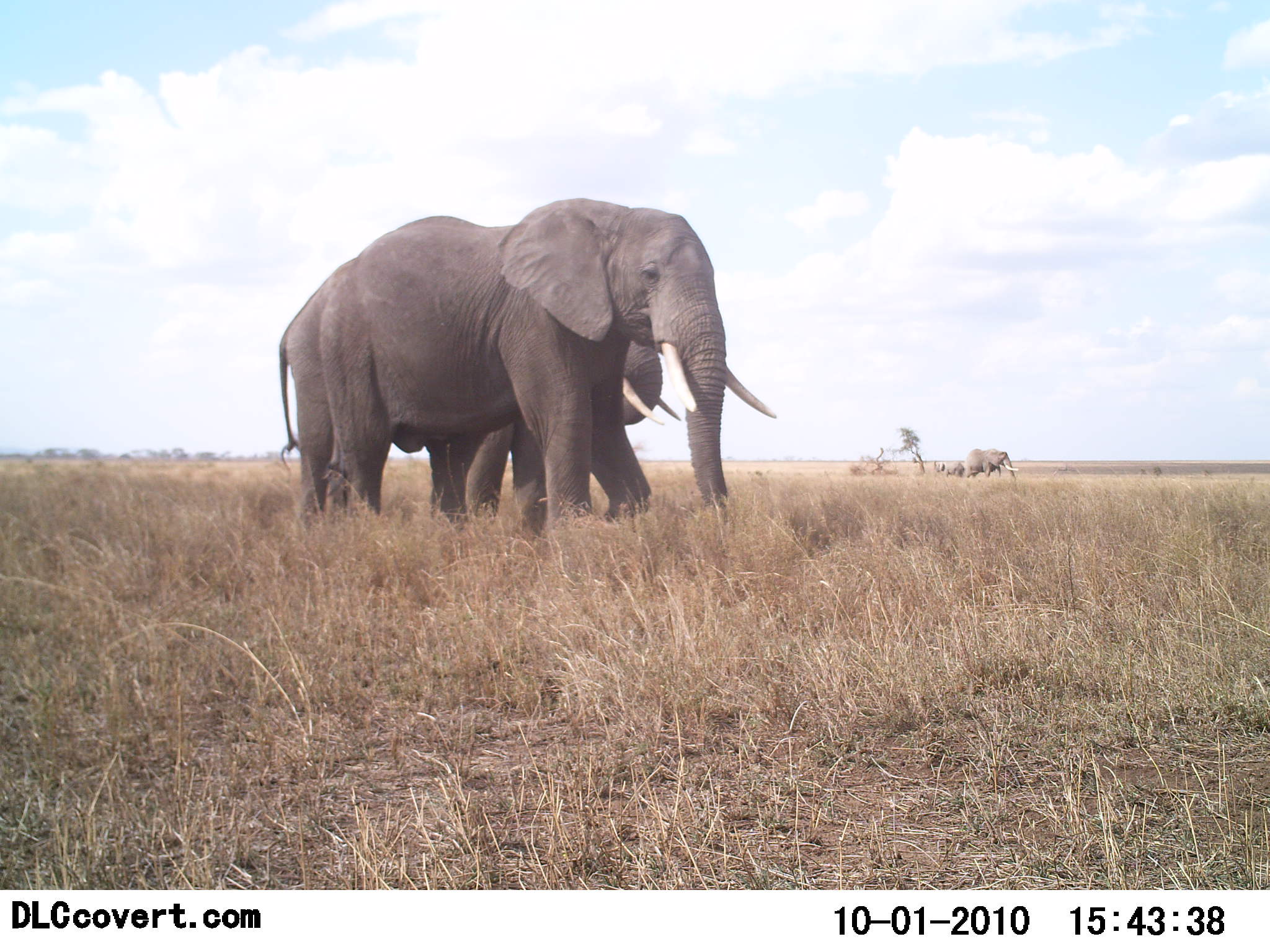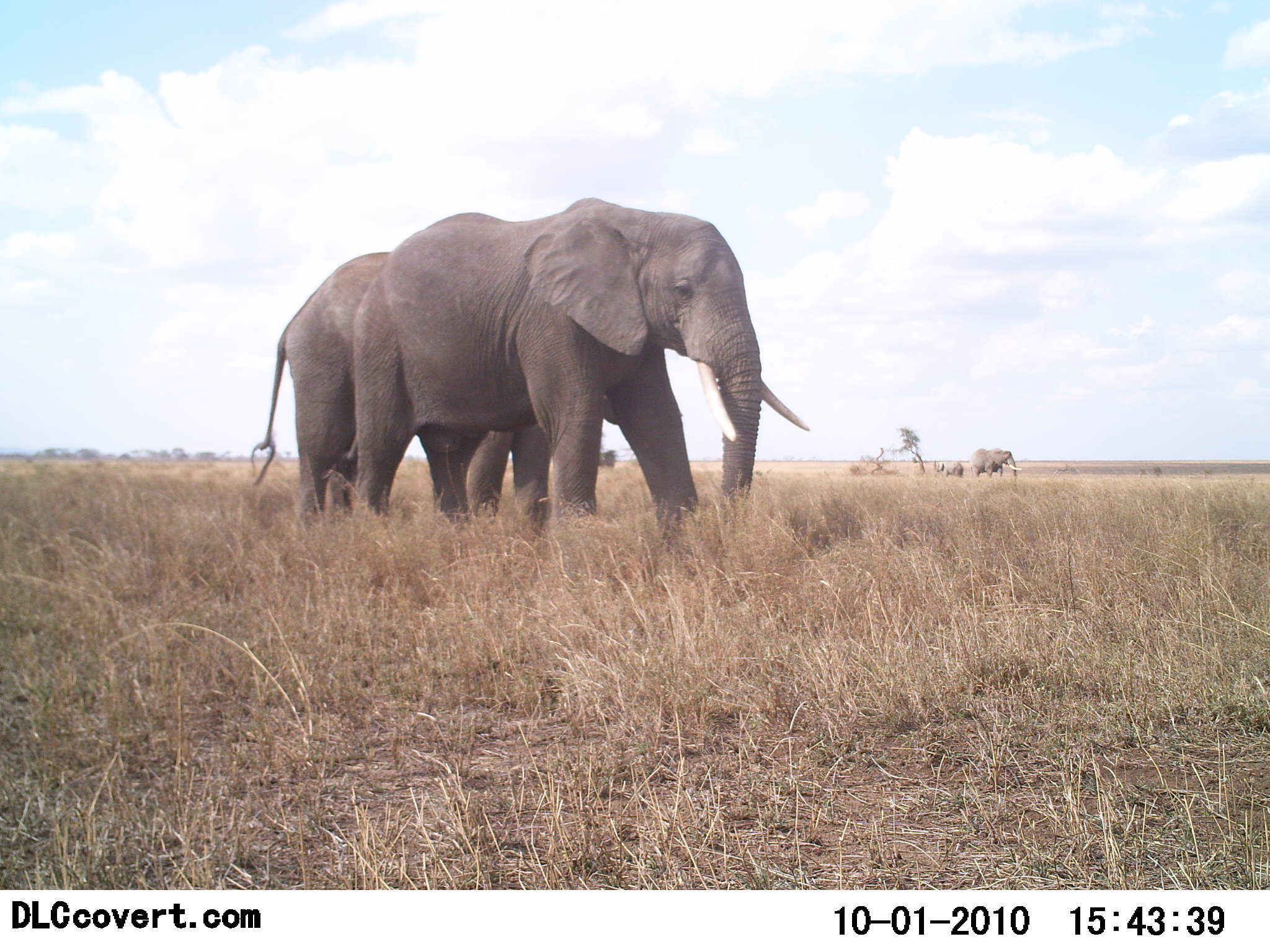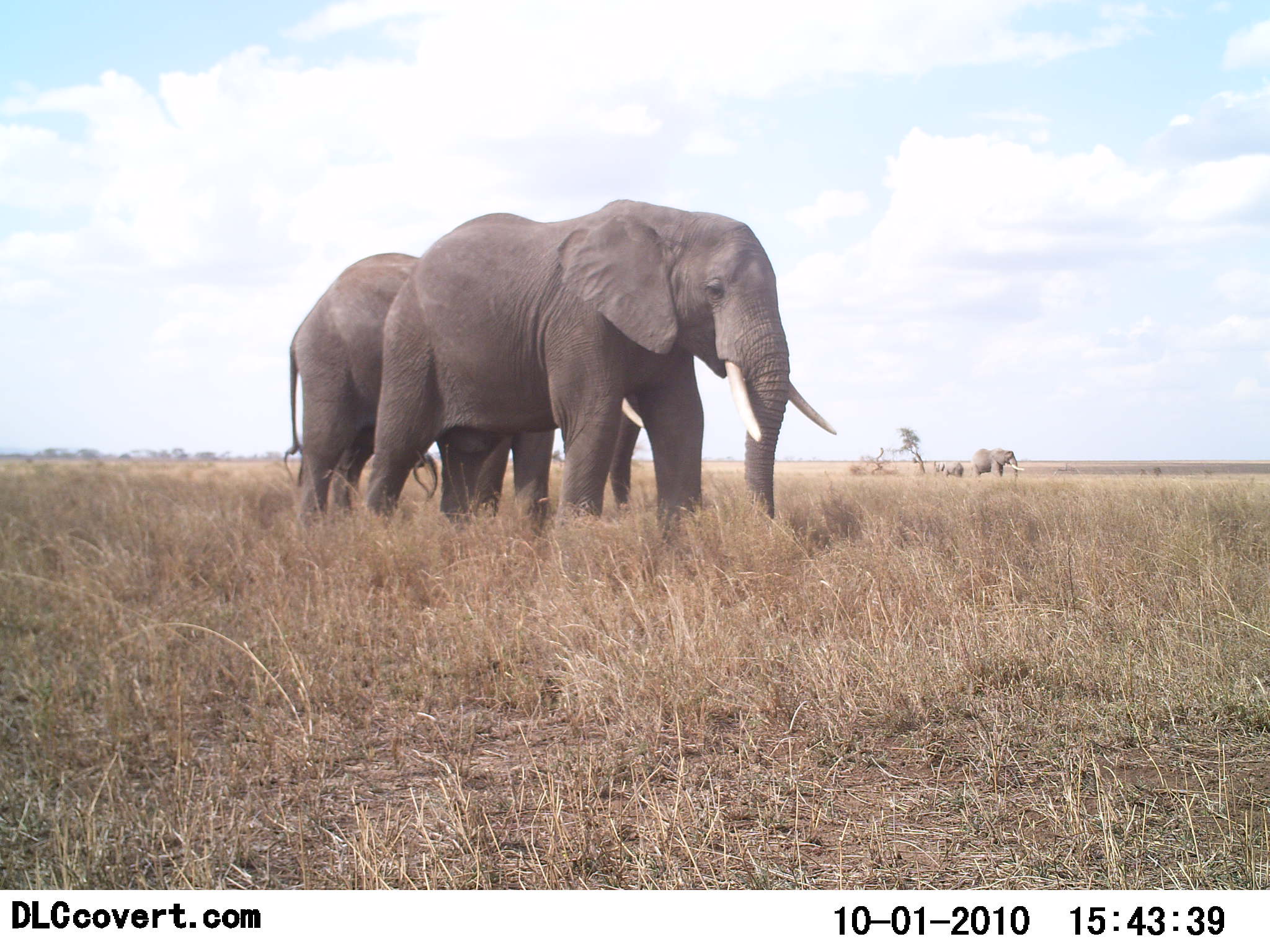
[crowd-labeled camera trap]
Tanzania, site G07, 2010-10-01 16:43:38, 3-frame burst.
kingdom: Animalia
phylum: Chordata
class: Mammalia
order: Proboscidea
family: Elephantidae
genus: Loxodonta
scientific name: Loxodonta africana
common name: african bush elephant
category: elephant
Elephant (african bush elephant) (Loxodonta africana), count 3. Behavior (volunteer vote fractions): standing 15%, resting 0%, moving 100%, interacting 0%. Young present (vote fraction): 8%. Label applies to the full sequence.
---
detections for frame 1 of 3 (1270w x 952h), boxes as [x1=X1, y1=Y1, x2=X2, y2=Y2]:
animal: [x1=318, y1=195, x2=778, y2=534]; [x1=278, y1=284, x2=681, y2=531]; [x1=966, y1=448, x2=1019, y2=481]; [x1=945, y1=462, x2=966, y2=477]; [x1=935, y1=462, x2=945, y2=472]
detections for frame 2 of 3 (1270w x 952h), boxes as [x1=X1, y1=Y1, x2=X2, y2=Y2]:
animal: [x1=352, y1=198, x2=810, y2=555]; [x1=250, y1=252, x2=700, y2=553]; [x1=970, y1=448, x2=1023, y2=480]; [x1=944, y1=461, x2=964, y2=477]; [x1=934, y1=461, x2=945, y2=472]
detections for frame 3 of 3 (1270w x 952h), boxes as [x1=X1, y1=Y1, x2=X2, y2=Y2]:
animal: [x1=365, y1=200, x2=839, y2=546]; [x1=283, y1=253, x2=645, y2=528]; [x1=971, y1=448, x2=1025, y2=479]; [x1=946, y1=463, x2=964, y2=477]; [x1=934, y1=462, x2=945, y2=473]